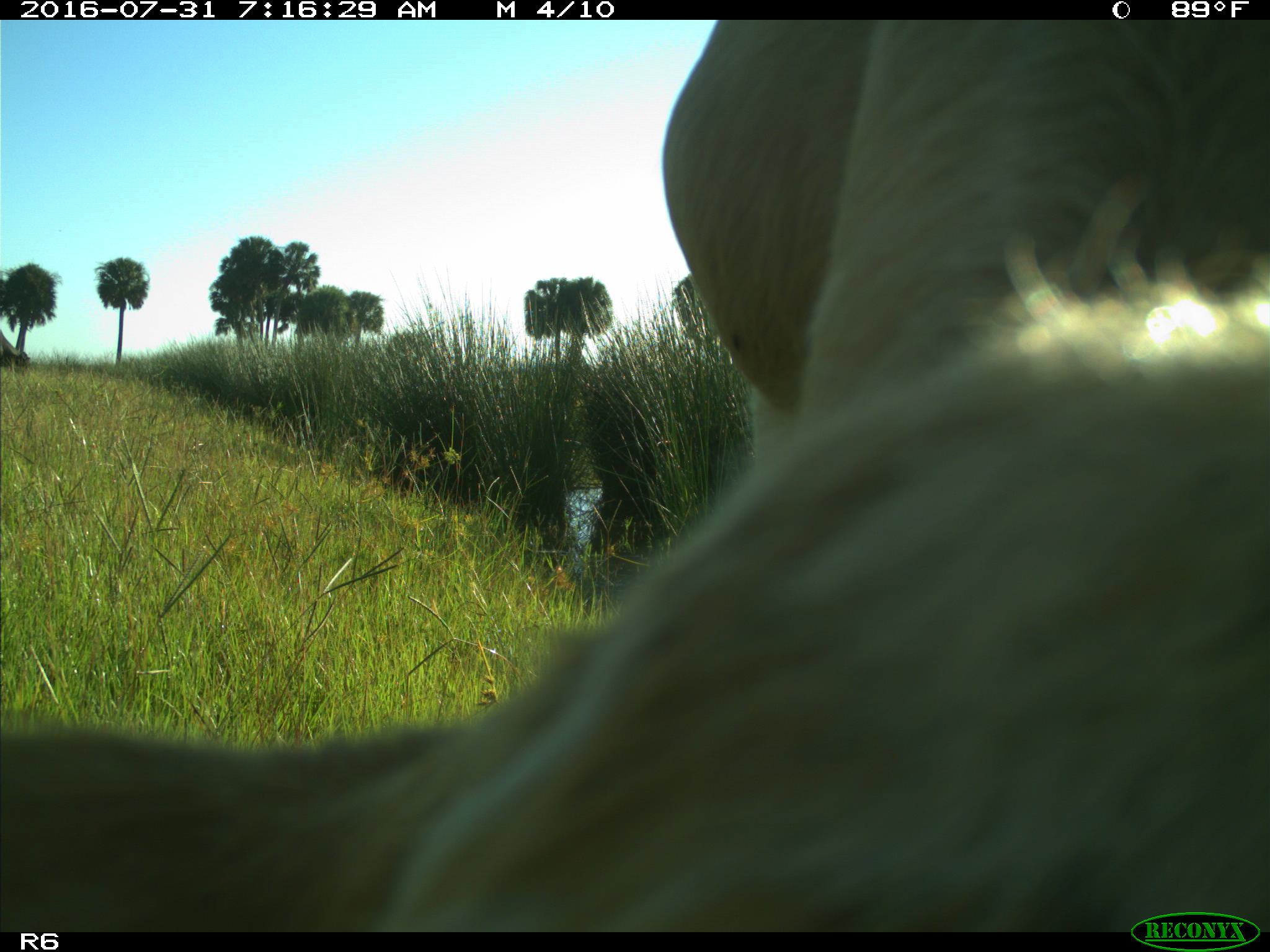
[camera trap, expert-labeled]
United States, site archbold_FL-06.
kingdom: Animalia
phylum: Chordata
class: Mammalia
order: Artiodactyla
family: Bovidae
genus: Bos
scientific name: Bos taurus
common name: domestic cow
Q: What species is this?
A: Bos taurus (domestic cow).